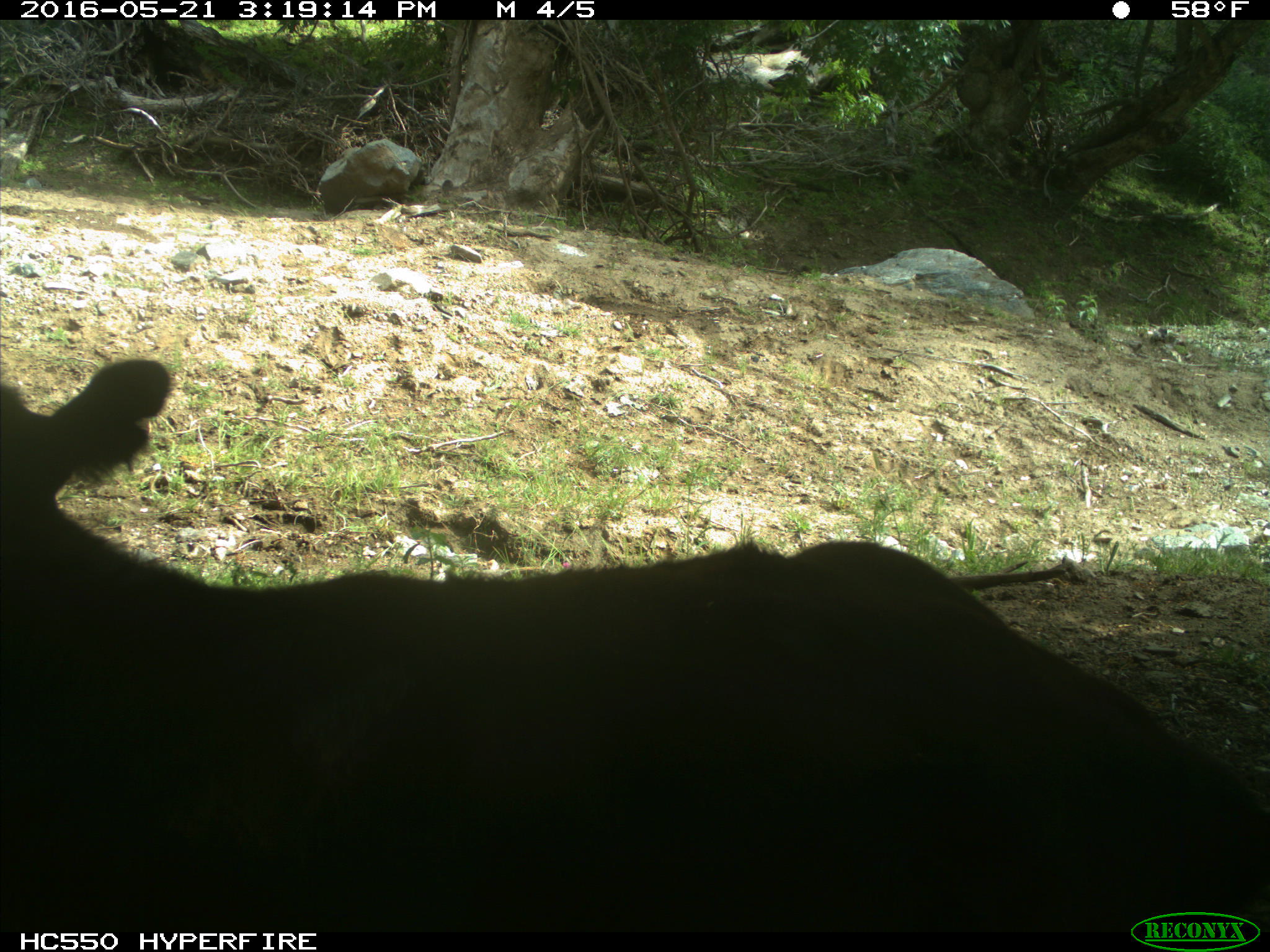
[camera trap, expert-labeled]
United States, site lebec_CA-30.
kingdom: Animalia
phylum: Chordata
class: Mammalia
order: Artiodactyla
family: Bovidae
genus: Bos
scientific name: Bos taurus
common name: domestic cow